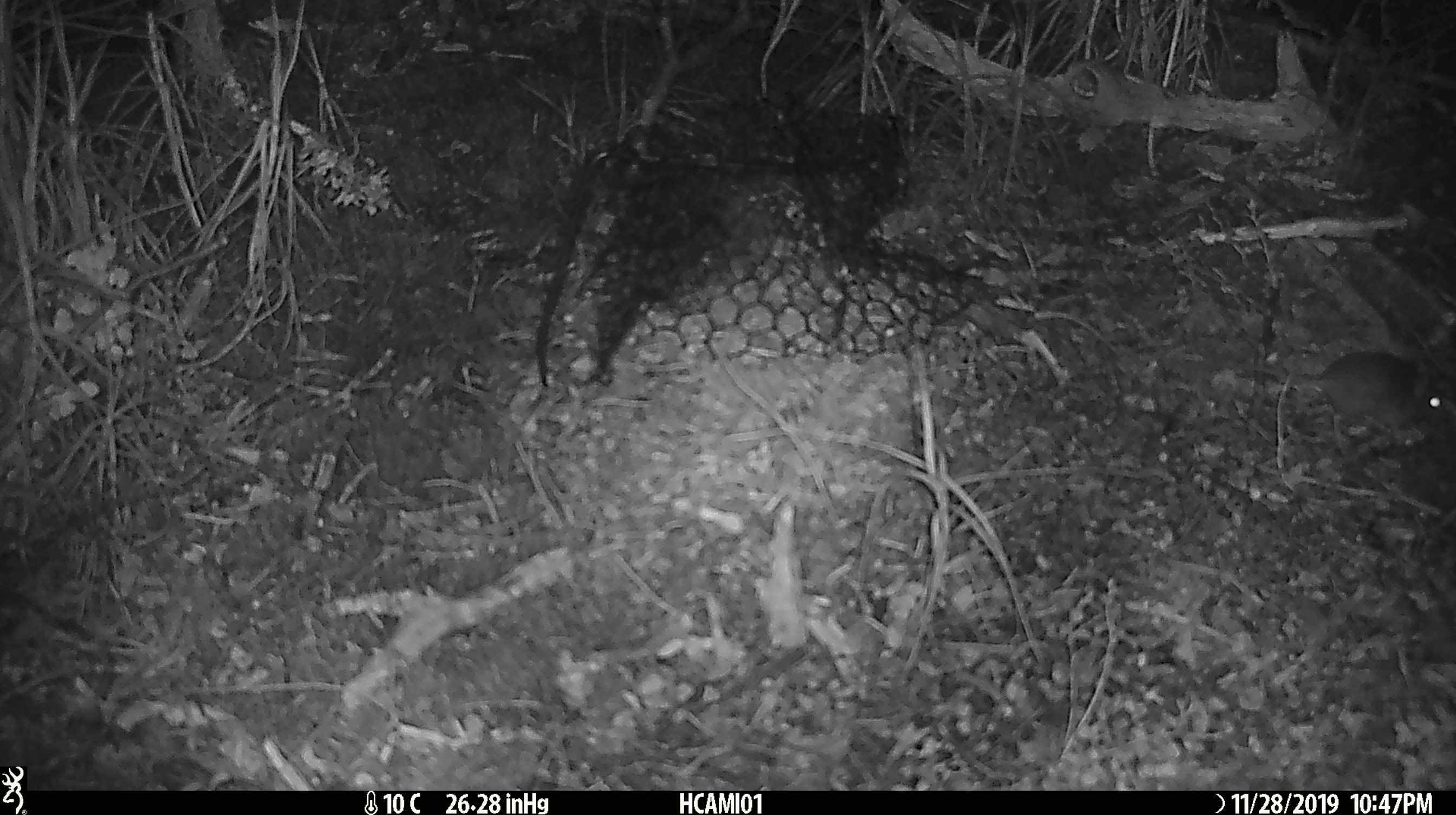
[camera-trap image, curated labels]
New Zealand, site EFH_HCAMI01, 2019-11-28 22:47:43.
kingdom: Animalia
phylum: Chordata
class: Mammalia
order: Rodentia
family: Muridae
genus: Mus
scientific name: Mus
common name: mouse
Mouse (Mus).